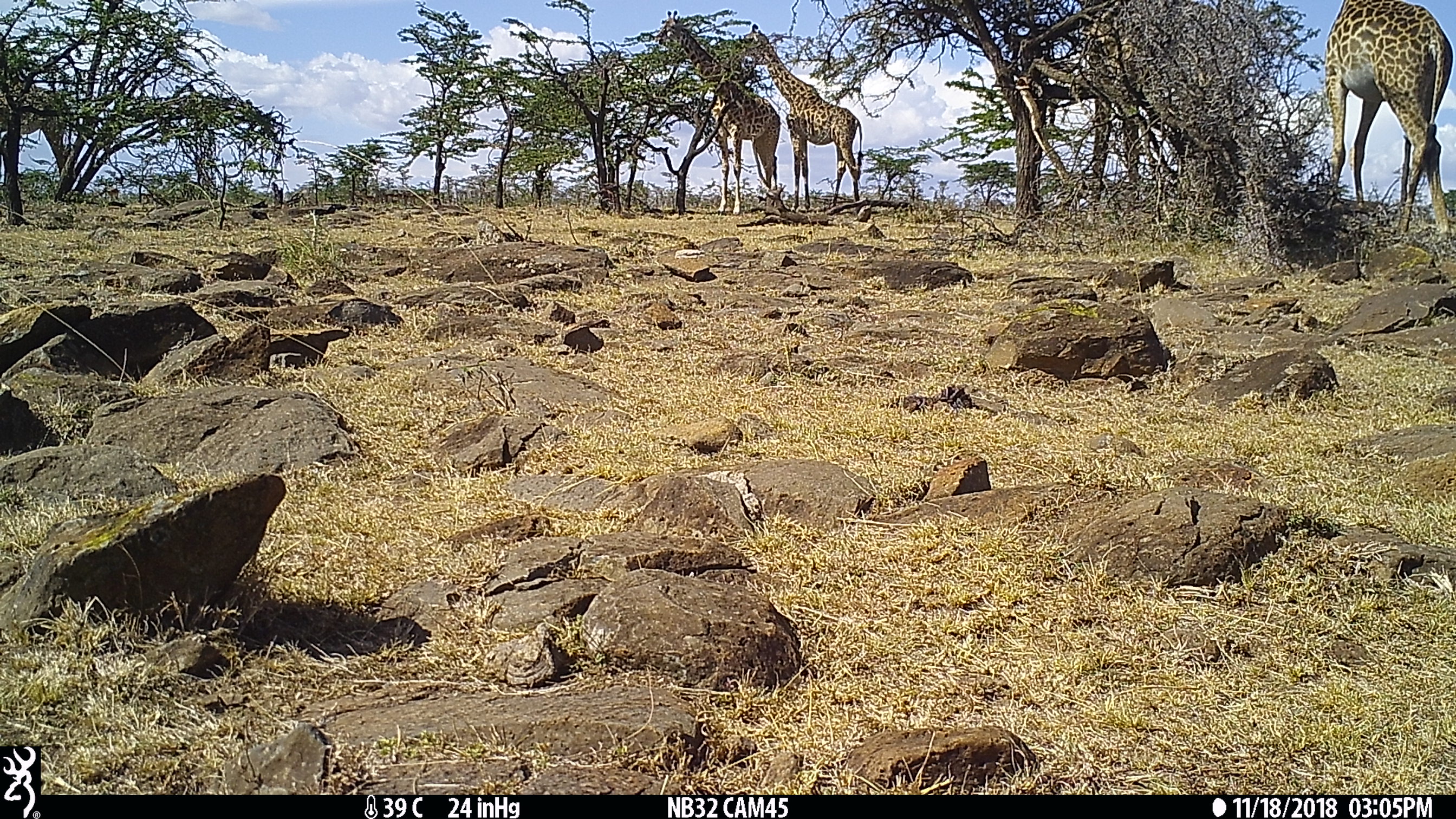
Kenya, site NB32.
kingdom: Animalia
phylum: Chordata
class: Mammalia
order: Artiodactyla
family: Giraffidae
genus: Giraffa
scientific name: Giraffa camelopardalis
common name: northern giraffe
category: giraffe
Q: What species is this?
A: Giraffe (northern giraffe) (Giraffa camelopardalis).